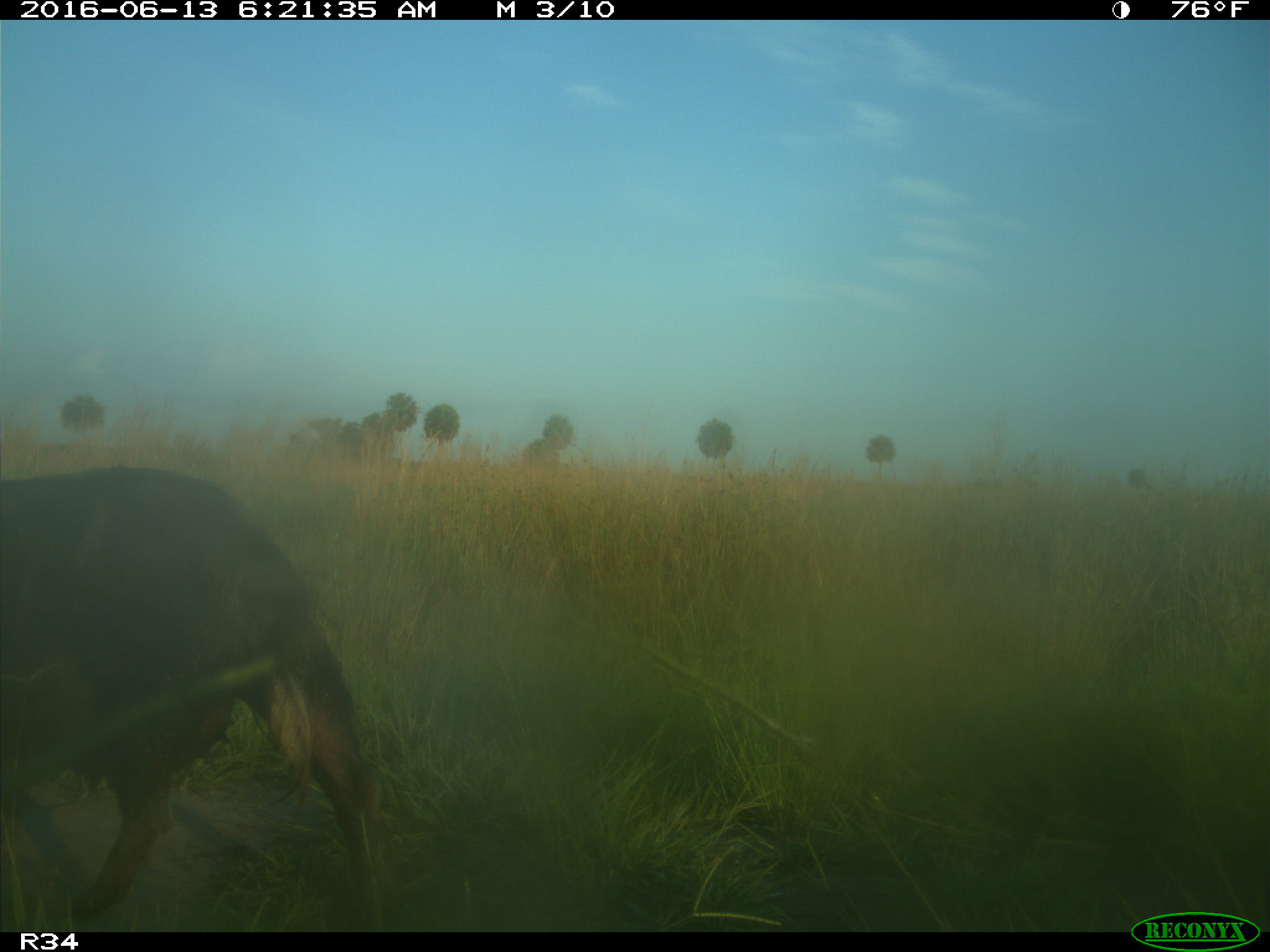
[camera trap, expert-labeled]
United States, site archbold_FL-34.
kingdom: Animalia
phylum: Chordata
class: Mammalia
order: Artiodactyla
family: Suidae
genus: Sus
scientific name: Sus scrofa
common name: wild boar